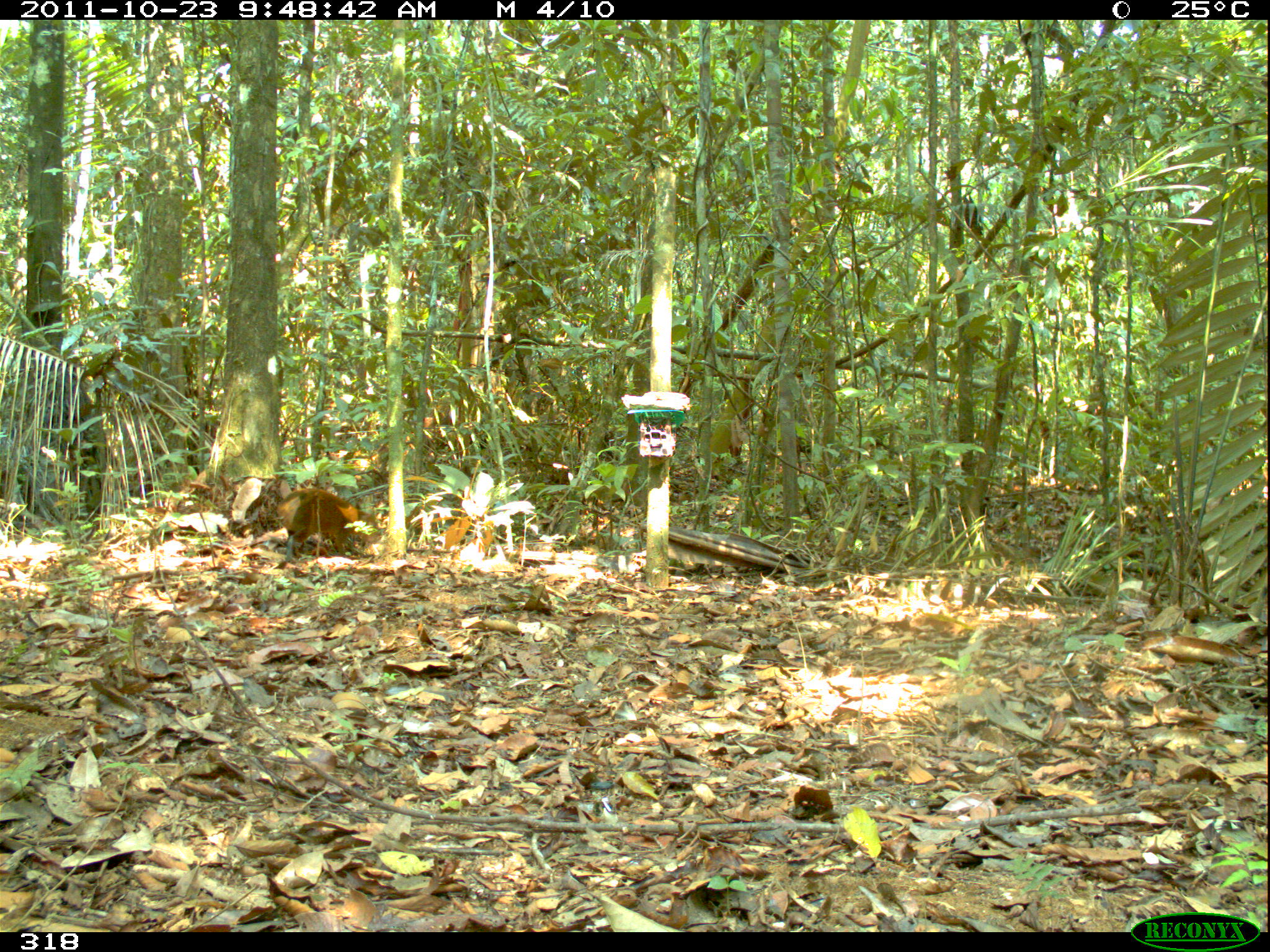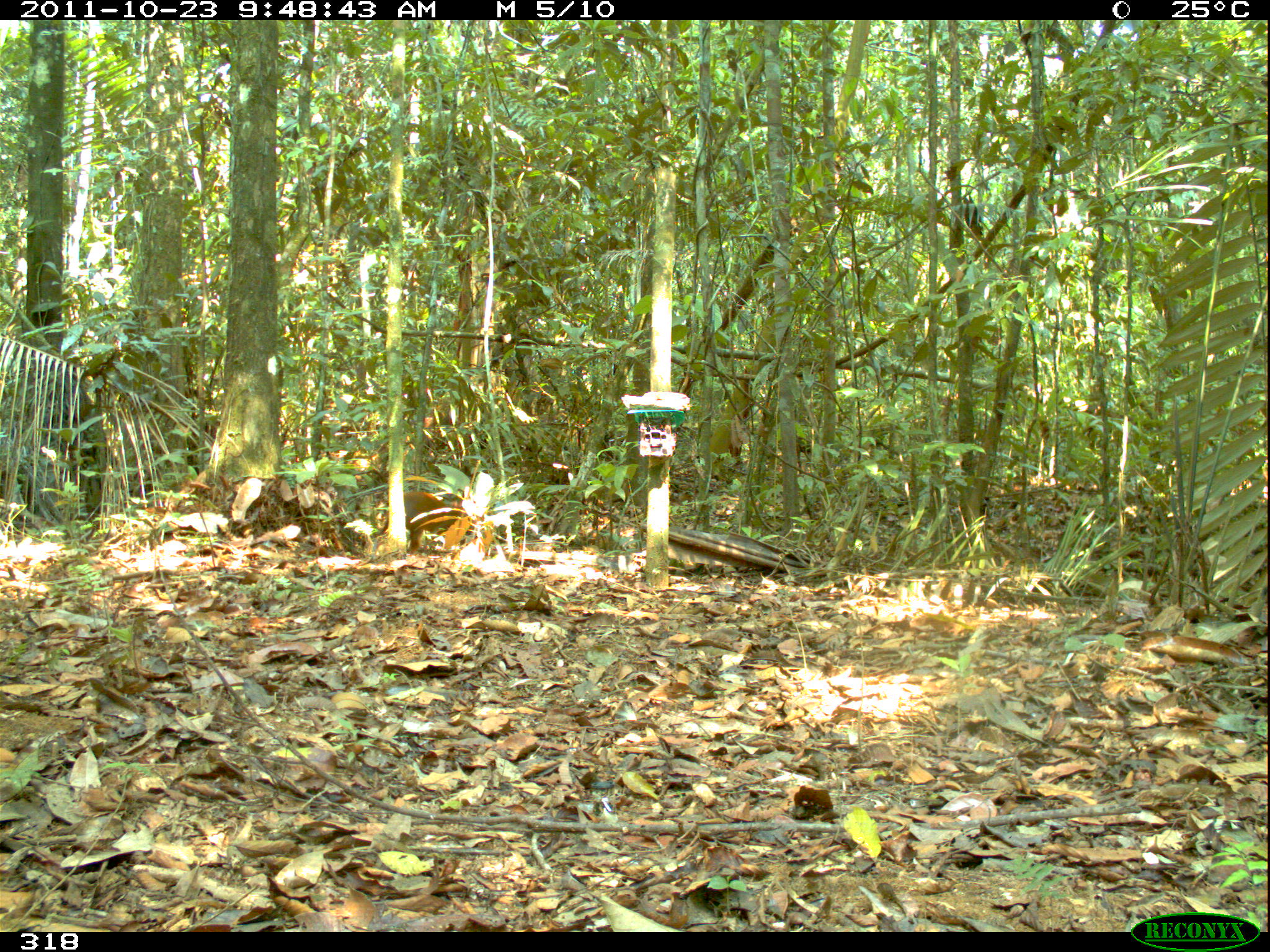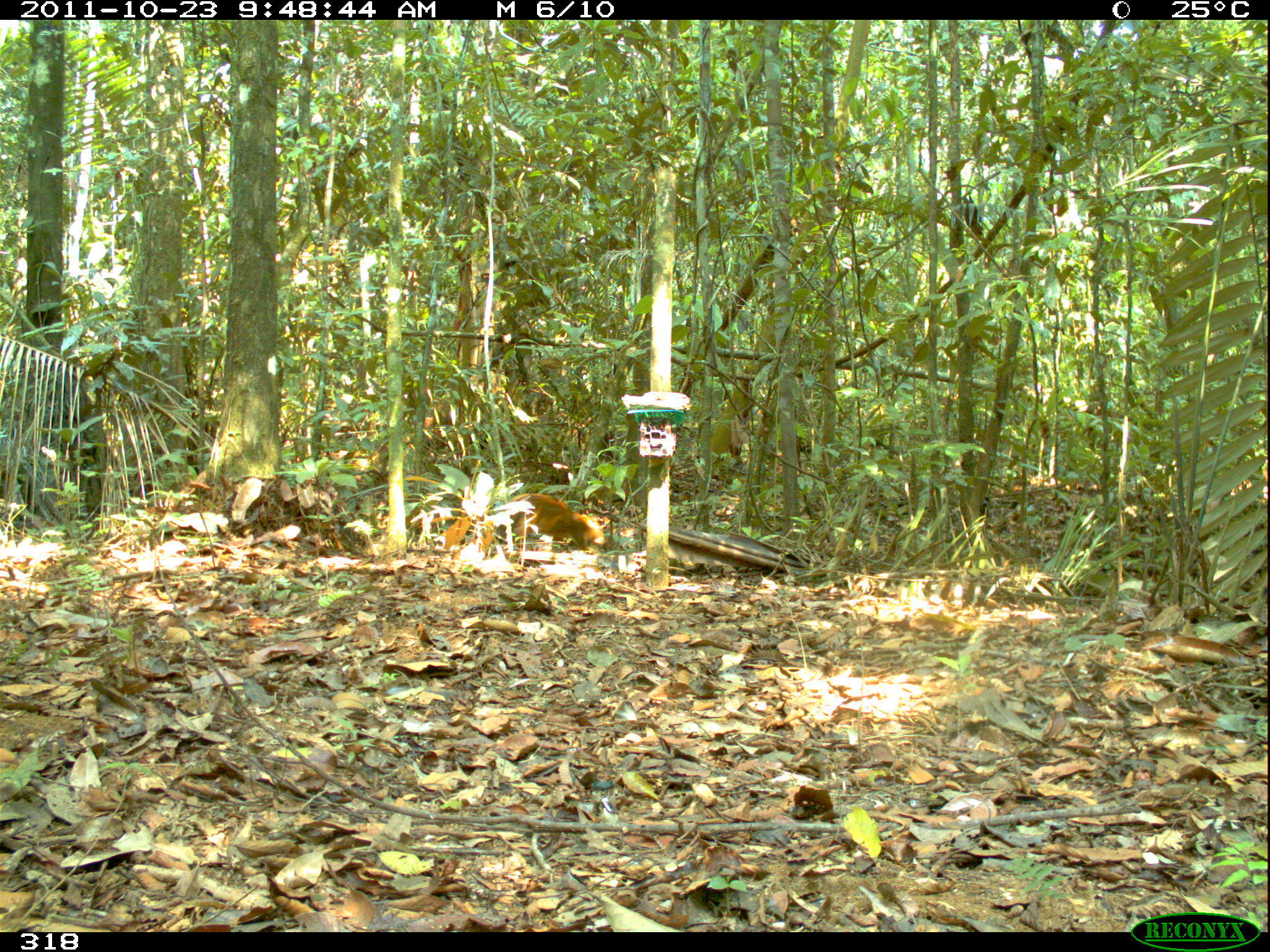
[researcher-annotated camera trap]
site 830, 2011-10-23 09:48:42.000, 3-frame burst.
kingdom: Animalia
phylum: Chordata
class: Mammalia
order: Rodentia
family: Dasyproctidae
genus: Dasyprocta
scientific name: Dasyprocta punctata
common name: central american agouti